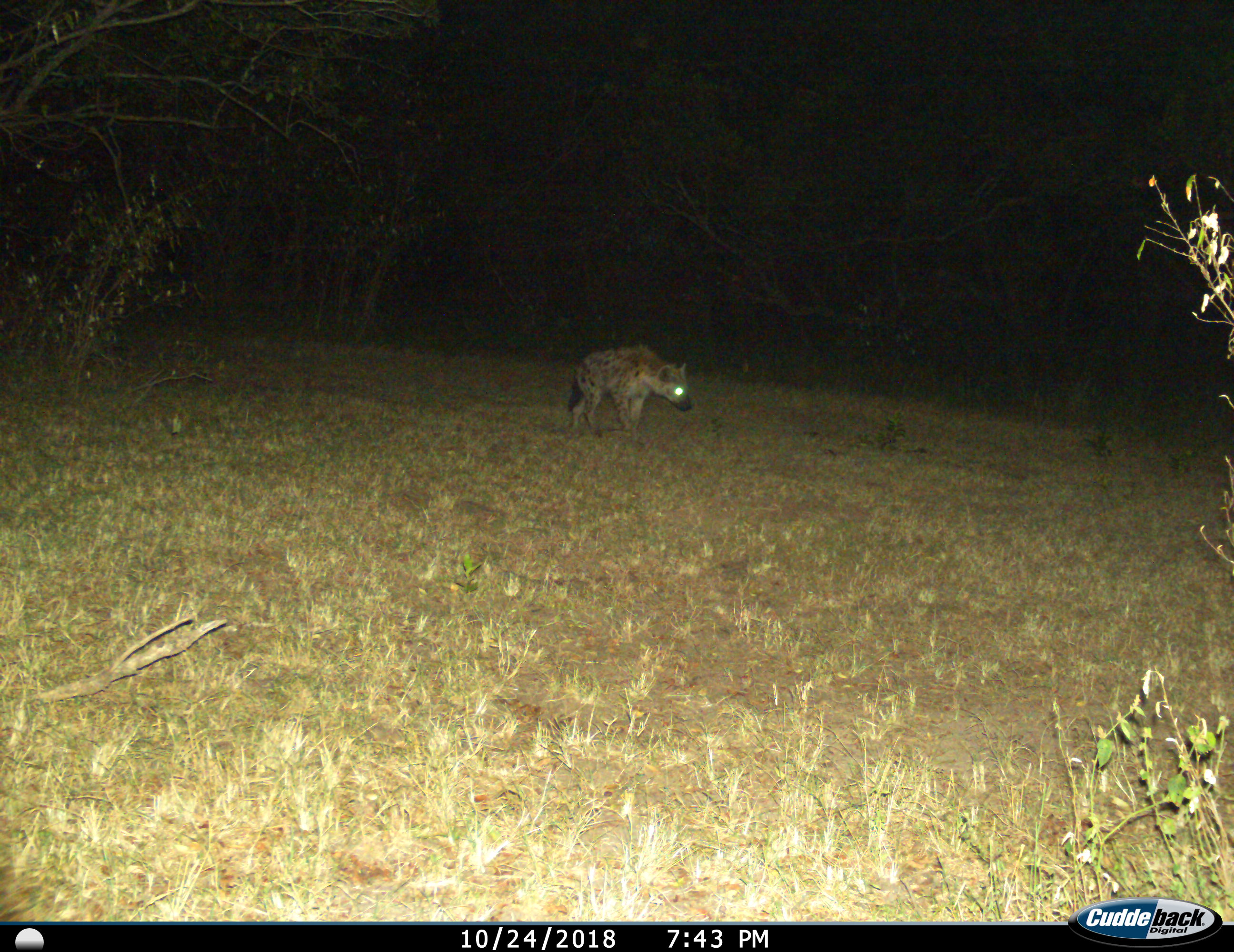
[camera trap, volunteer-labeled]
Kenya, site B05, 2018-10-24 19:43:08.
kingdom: Animalia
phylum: Chordata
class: Mammalia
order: Carnivora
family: Hyaenidae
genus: Crocuta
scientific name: Crocuta crocuta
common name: spotted hyena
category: hyenaspotted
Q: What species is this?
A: Hyenaspotted (spotted hyena) (Crocuta crocuta).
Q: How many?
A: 1.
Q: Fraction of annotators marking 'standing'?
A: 30%.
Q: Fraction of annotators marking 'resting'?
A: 0%.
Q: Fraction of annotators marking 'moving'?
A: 70%.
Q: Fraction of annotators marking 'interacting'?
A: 0%.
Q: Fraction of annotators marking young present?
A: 0%.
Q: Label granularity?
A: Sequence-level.